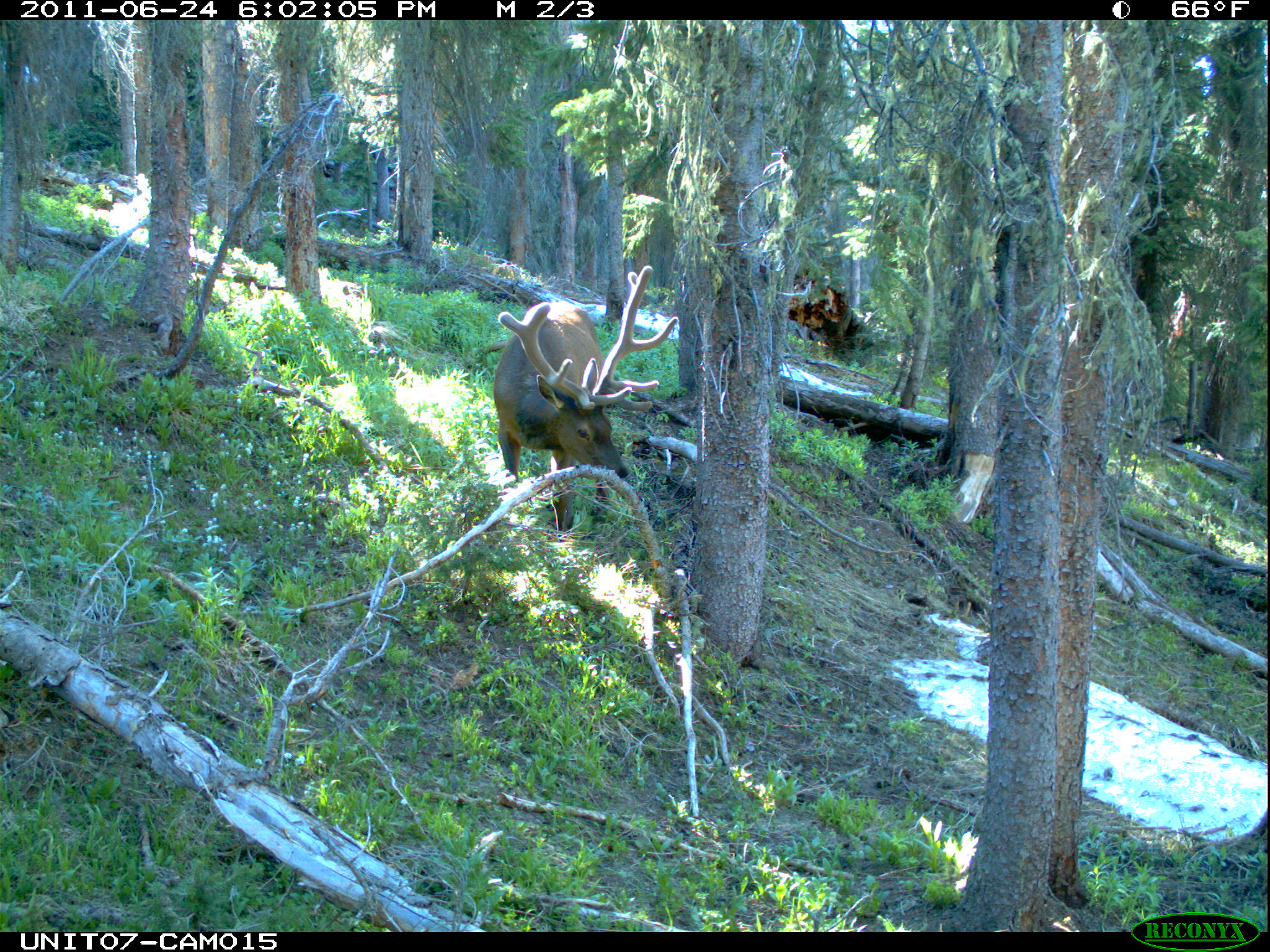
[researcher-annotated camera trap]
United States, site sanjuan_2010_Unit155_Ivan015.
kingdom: Animalia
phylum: Chordata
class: Mammalia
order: Artiodactyla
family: Cervidae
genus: Cervus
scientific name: Cervus elaphus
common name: red deer